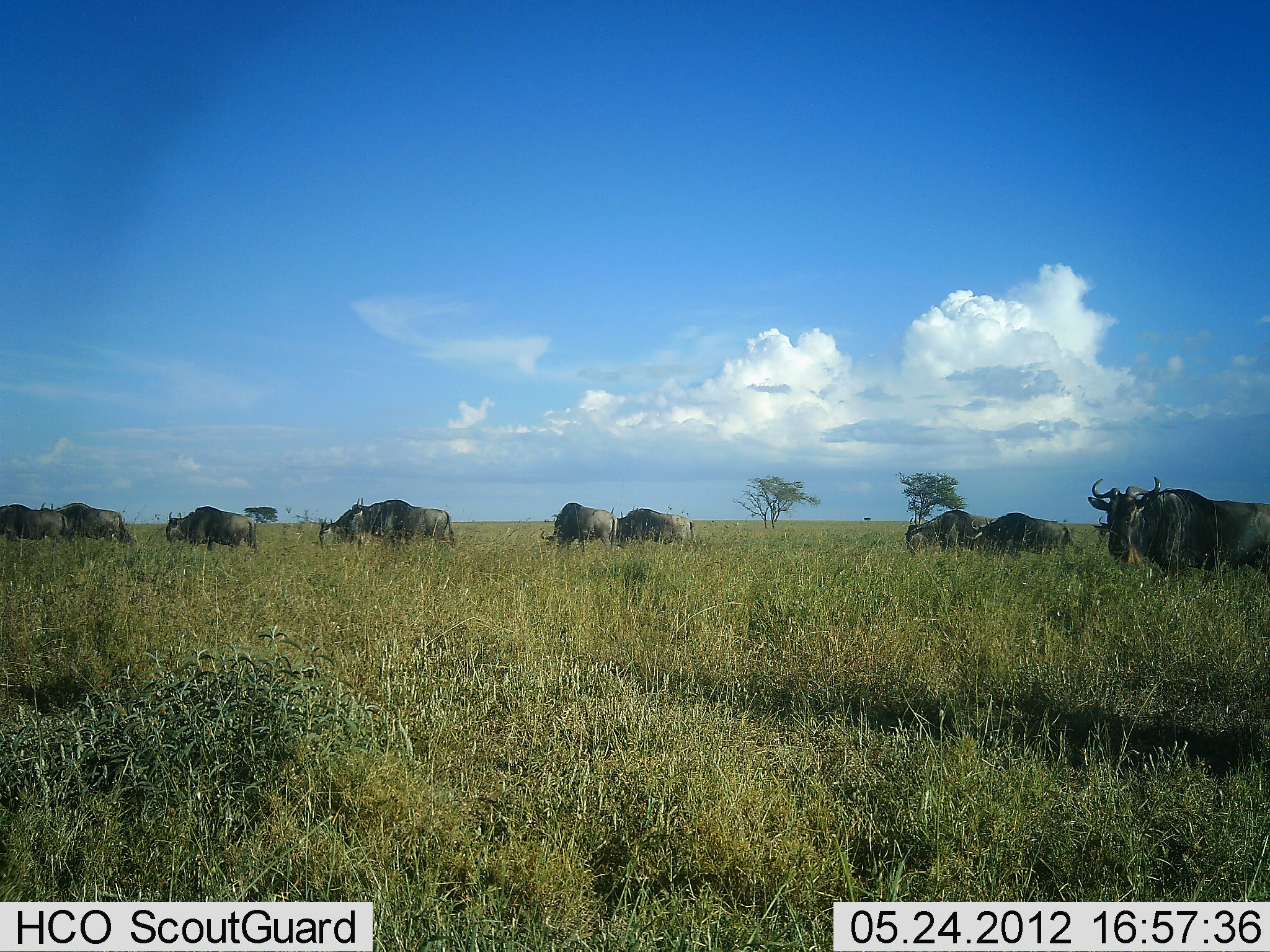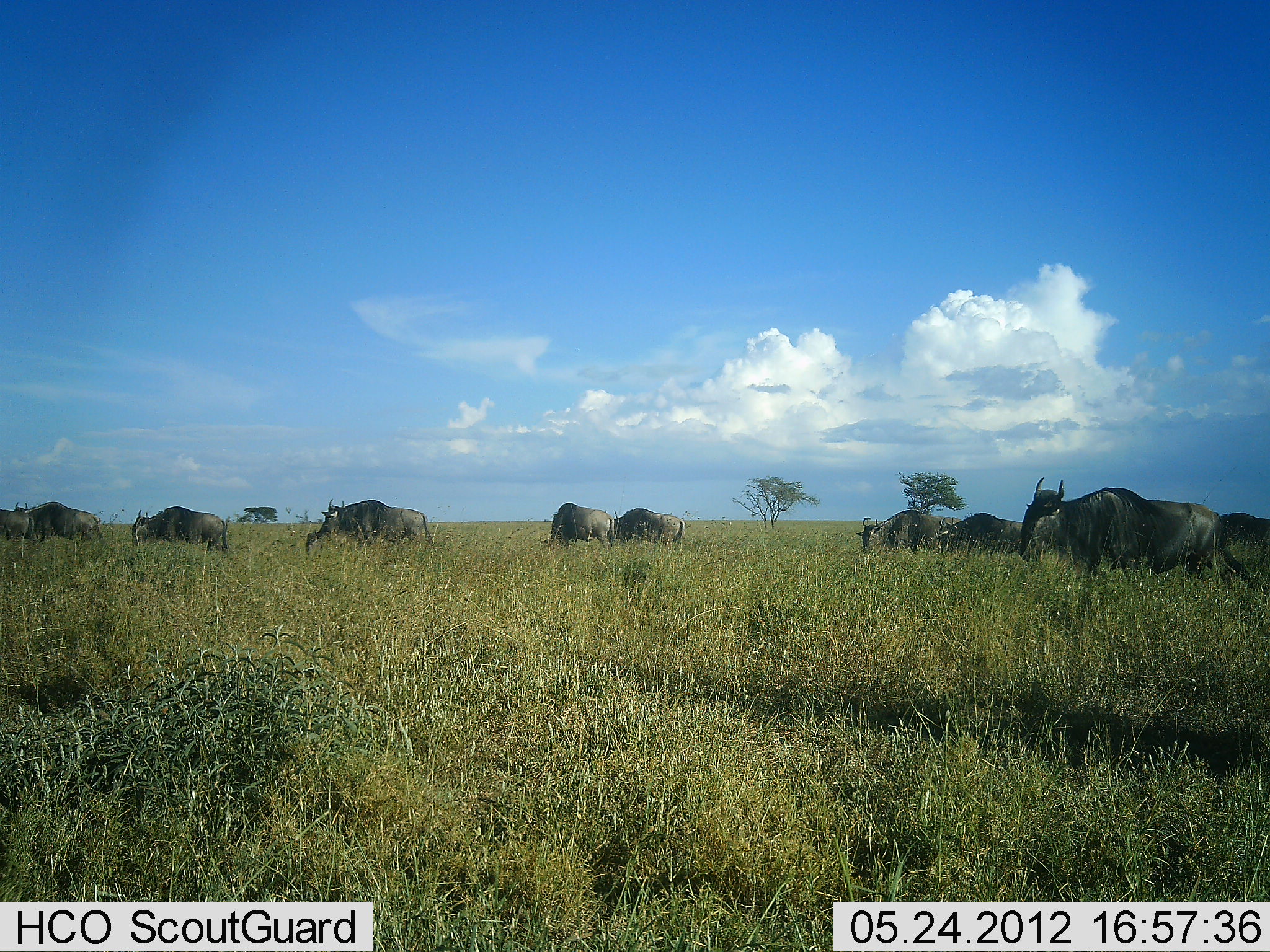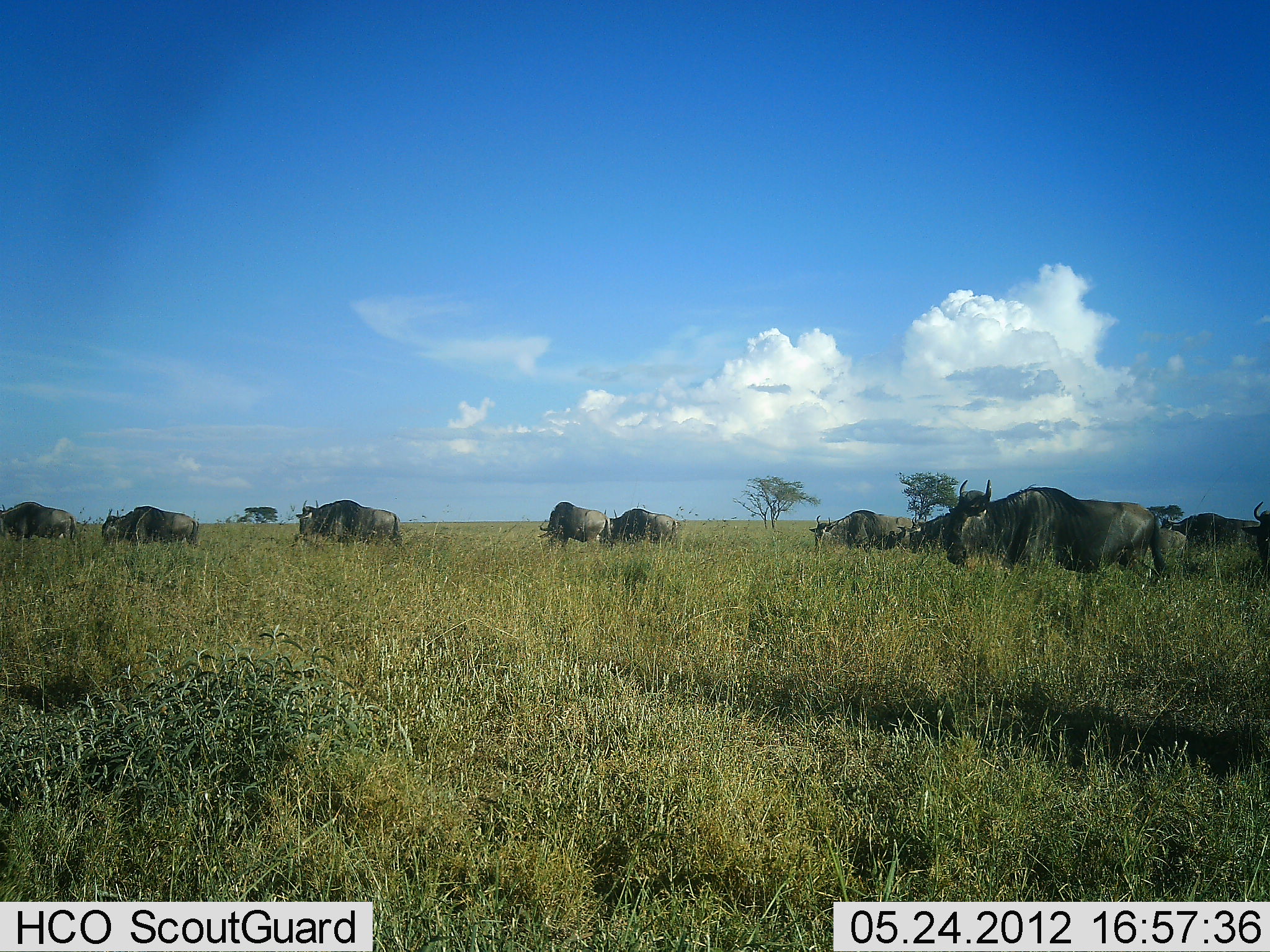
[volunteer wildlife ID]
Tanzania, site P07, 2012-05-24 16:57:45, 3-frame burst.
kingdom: Animalia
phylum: Chordata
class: Mammalia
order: Artiodactyla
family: Bovidae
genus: Connochaetes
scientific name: Connochaetes taurinus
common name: blue wildebeest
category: wildebeest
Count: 11-50.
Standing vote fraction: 25%.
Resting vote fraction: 5%.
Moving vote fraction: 90%.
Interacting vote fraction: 0%.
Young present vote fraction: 0%.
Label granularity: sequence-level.